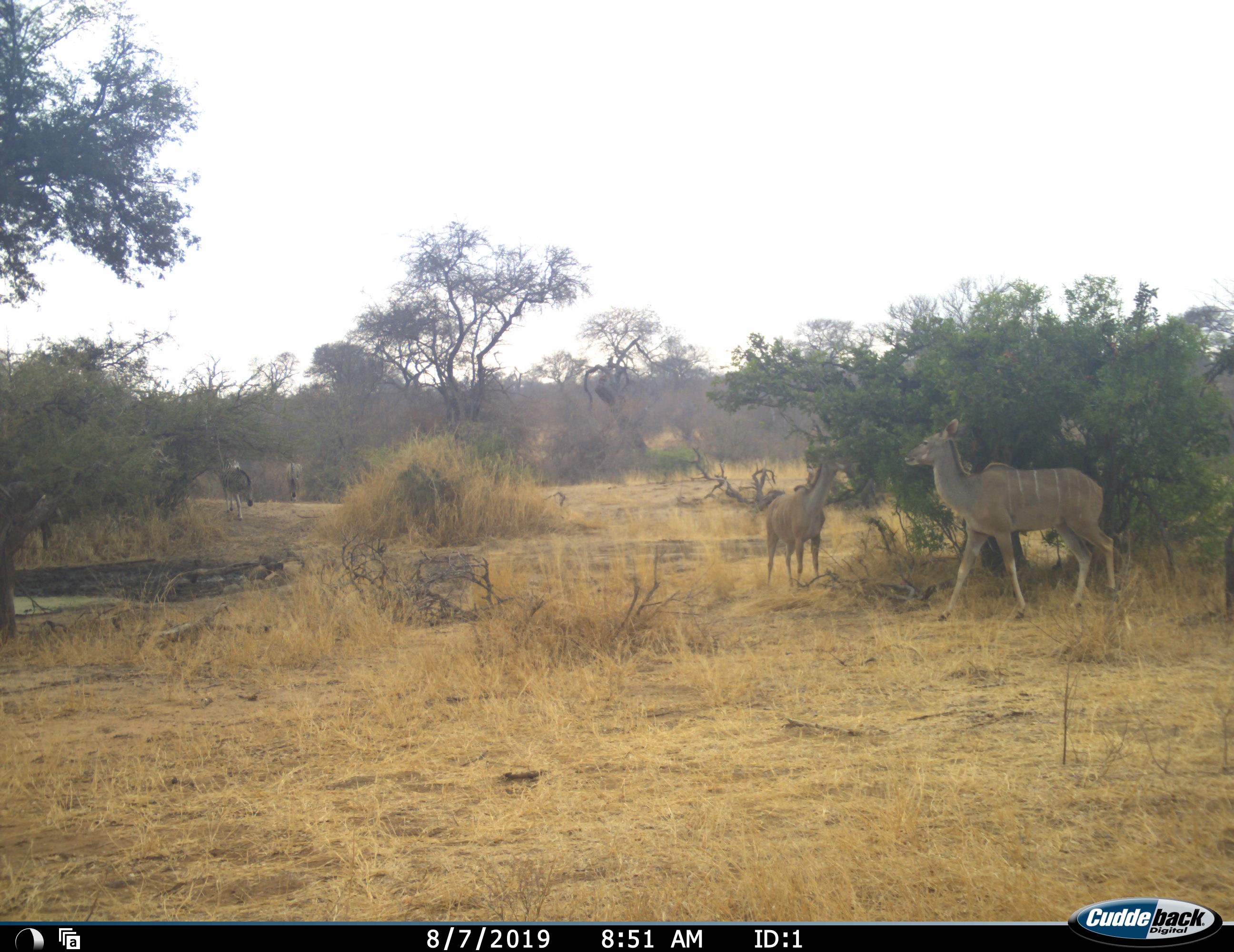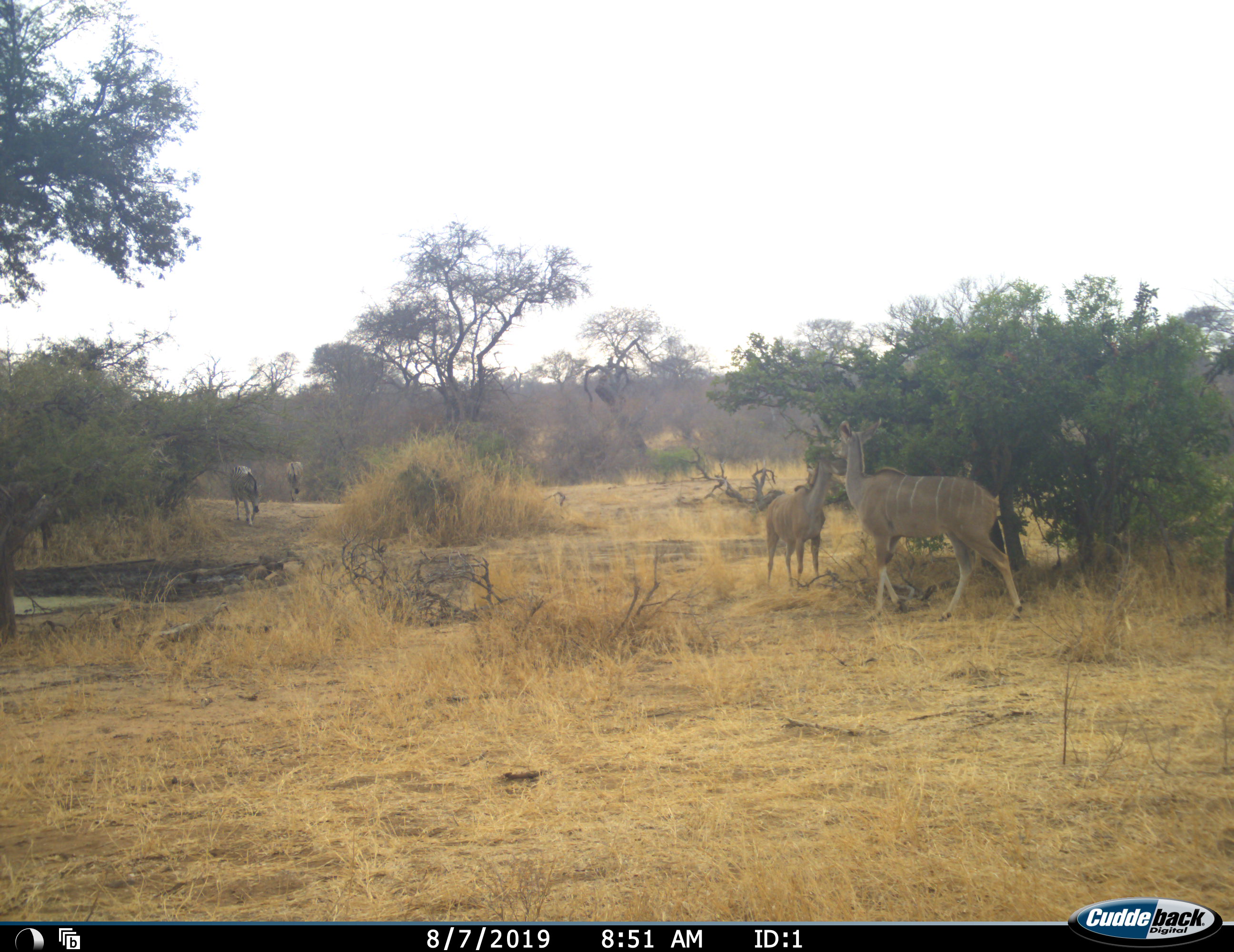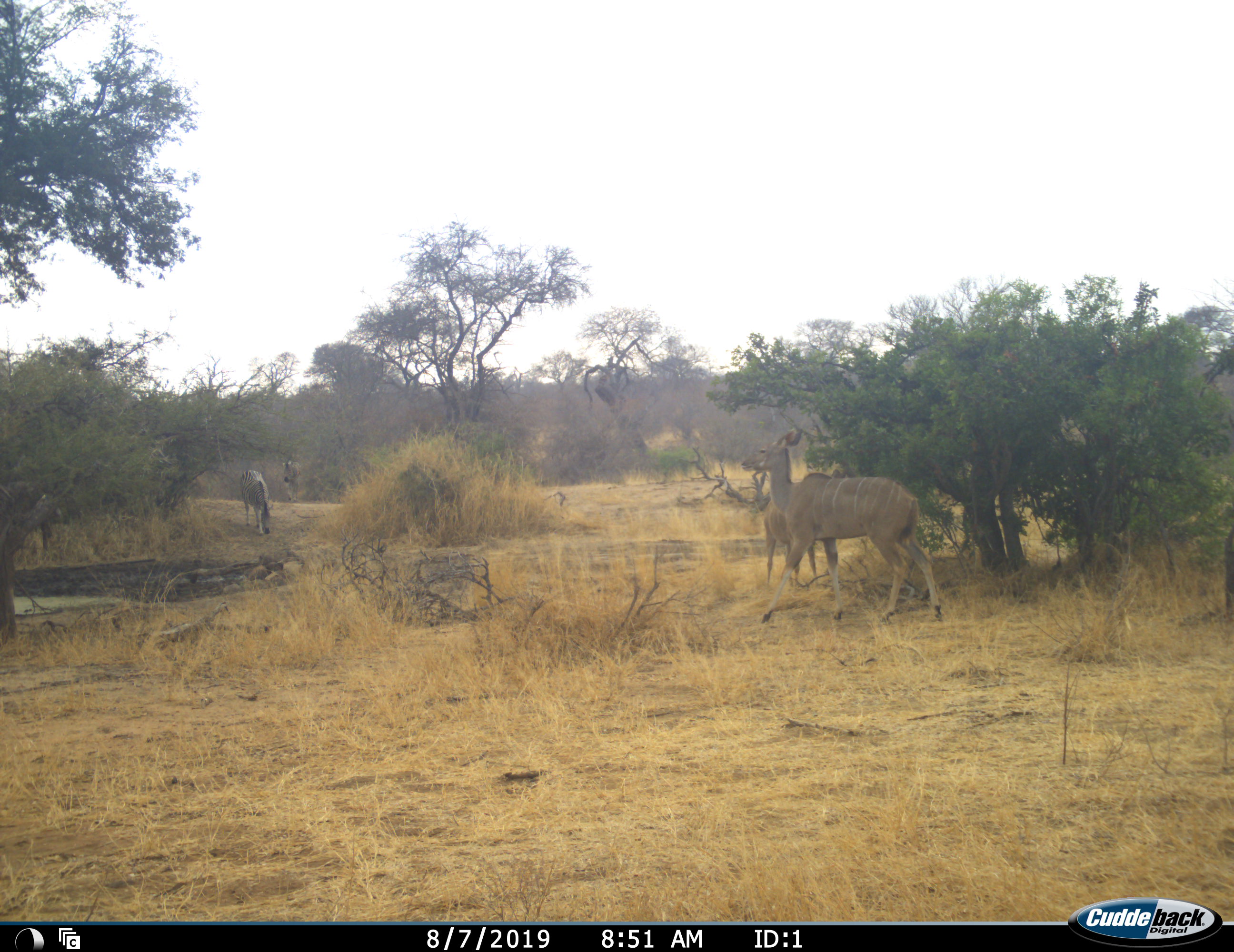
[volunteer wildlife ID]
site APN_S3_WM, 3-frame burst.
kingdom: Animalia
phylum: Chordata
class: Mammalia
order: Artiodactyla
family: Bovidae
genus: Tragelaphus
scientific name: Tragelaphus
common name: kudu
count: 2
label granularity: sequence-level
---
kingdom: Animalia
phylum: Chordata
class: Mammalia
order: Perissodactyla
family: Equidae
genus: Equus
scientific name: Equus quagga burchellii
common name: burchell's zebra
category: zebraburchells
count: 2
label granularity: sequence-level